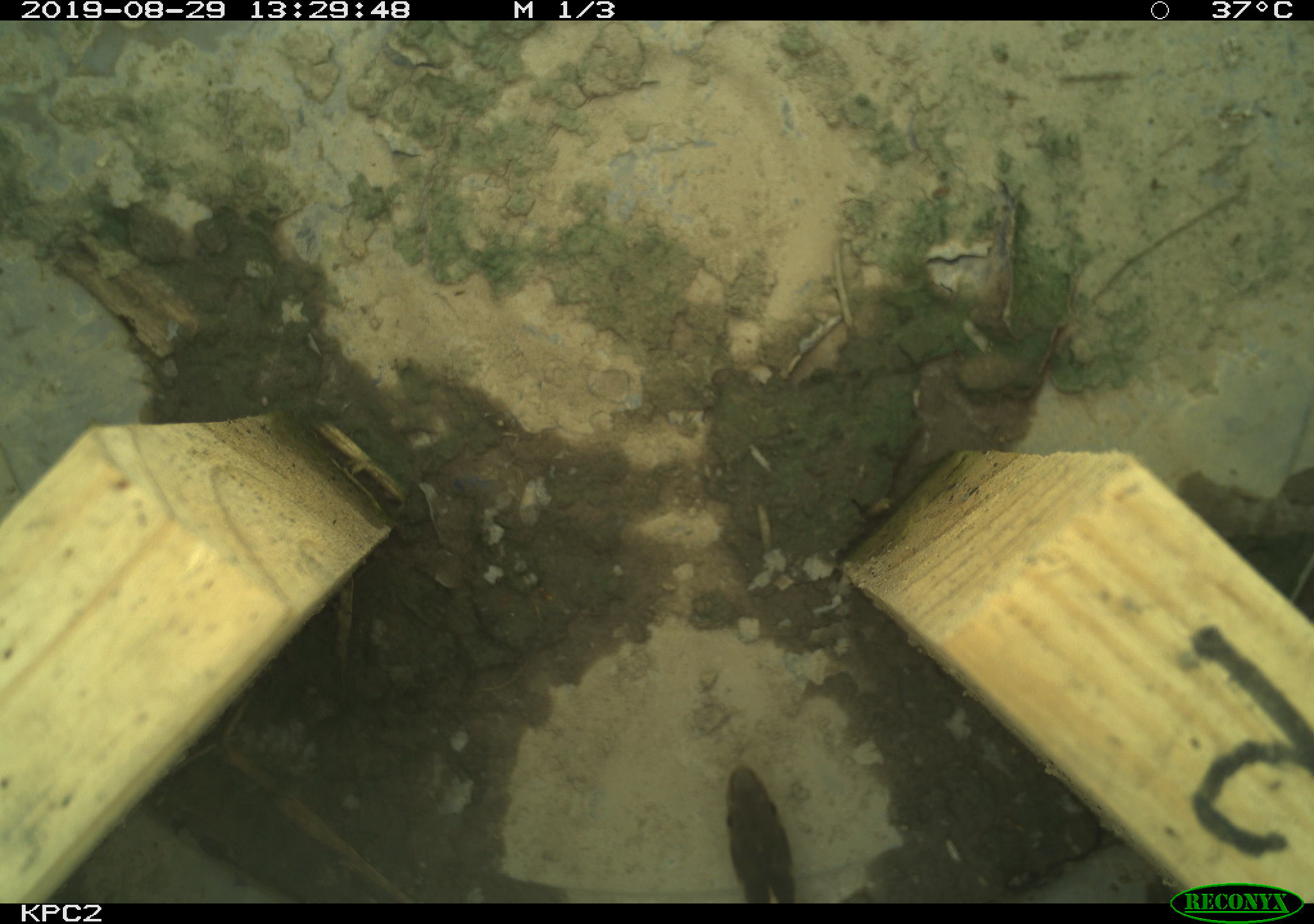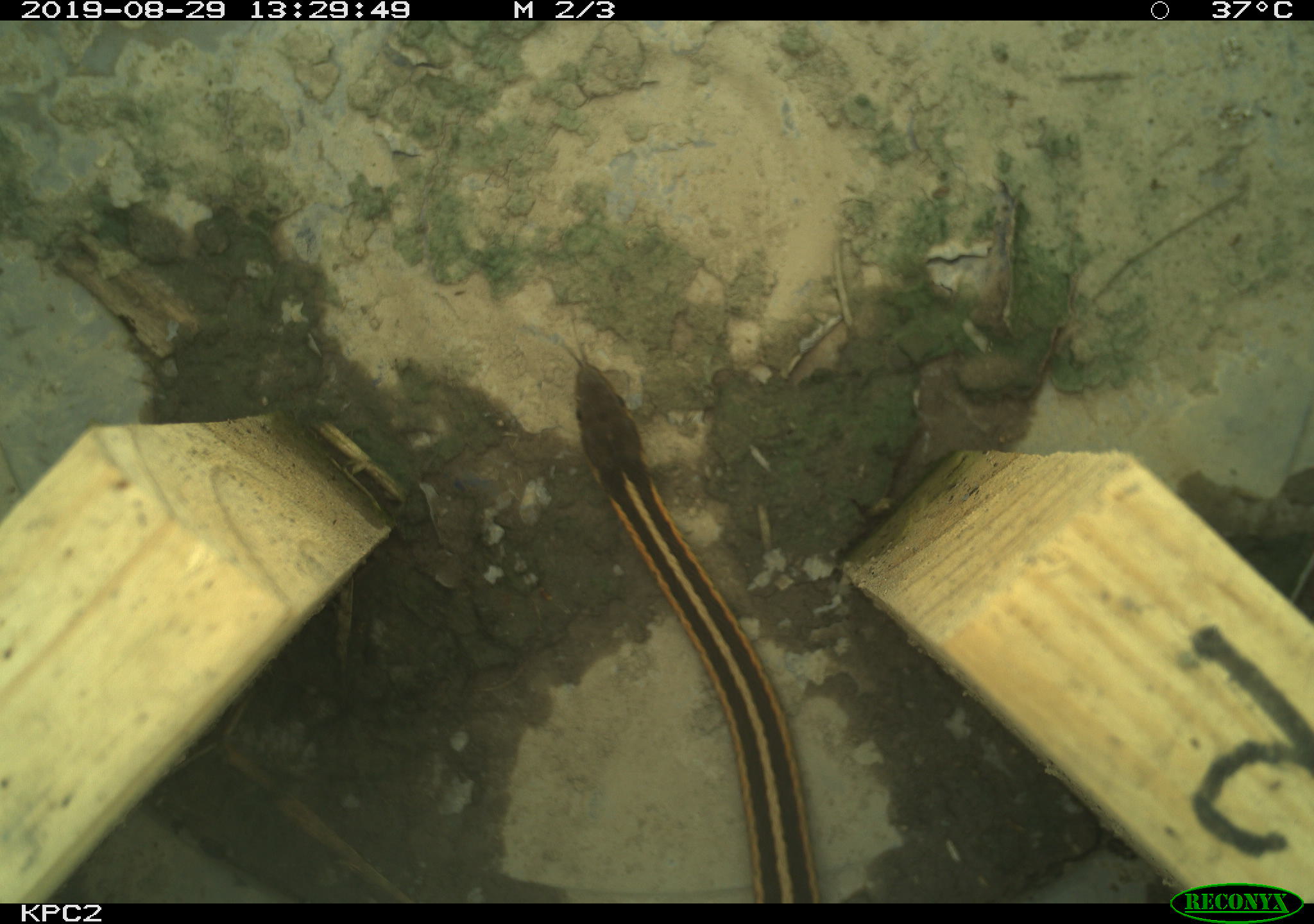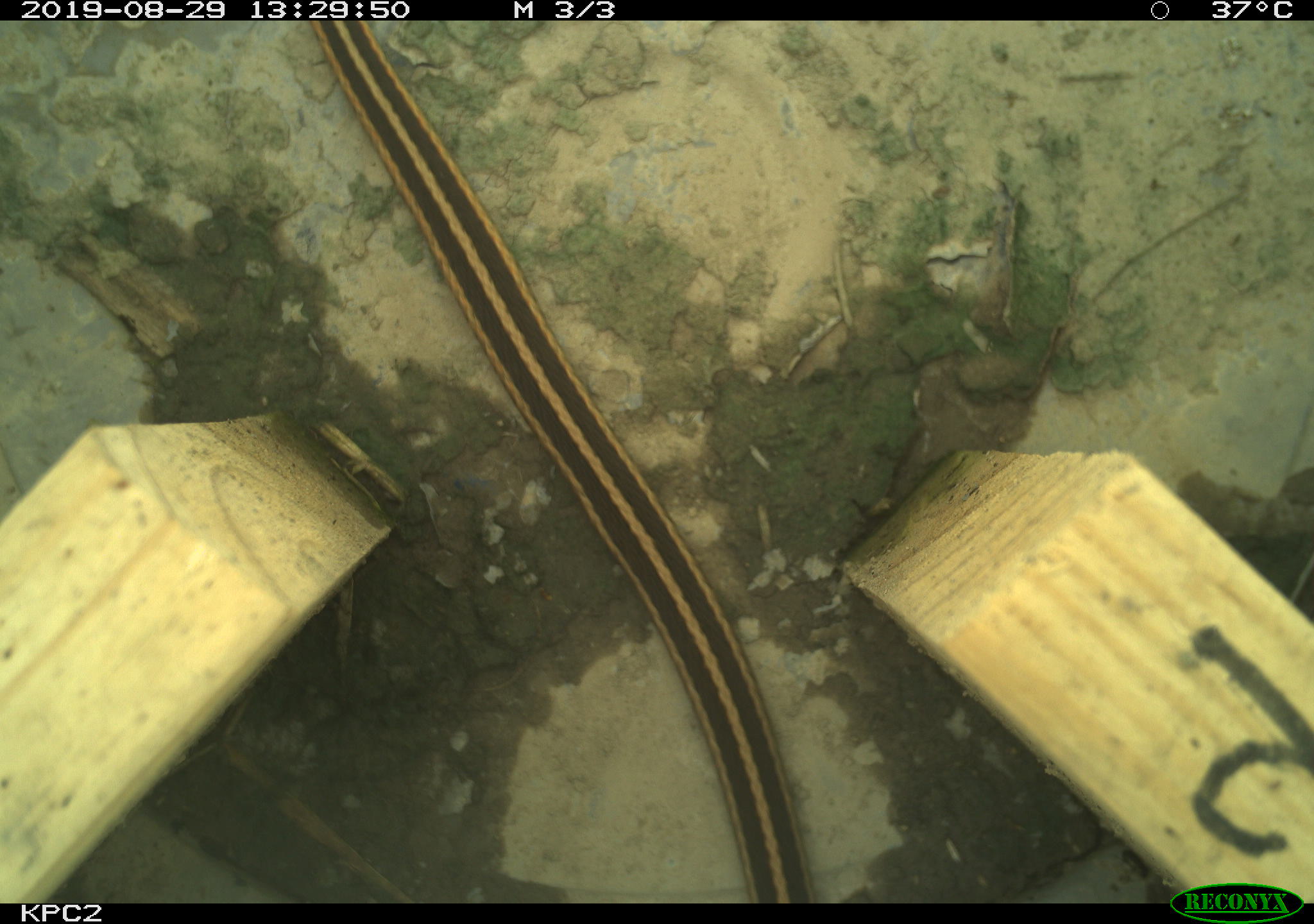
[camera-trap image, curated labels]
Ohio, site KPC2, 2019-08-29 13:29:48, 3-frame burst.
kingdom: Animalia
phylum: Chordata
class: Reptilia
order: Squamata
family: Colubridae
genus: Thamnophis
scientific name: Thamnophis sirtalis sirtalis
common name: eastern gartersnake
Eastern gartersnake (Thamnophis sirtalis sirtalis).